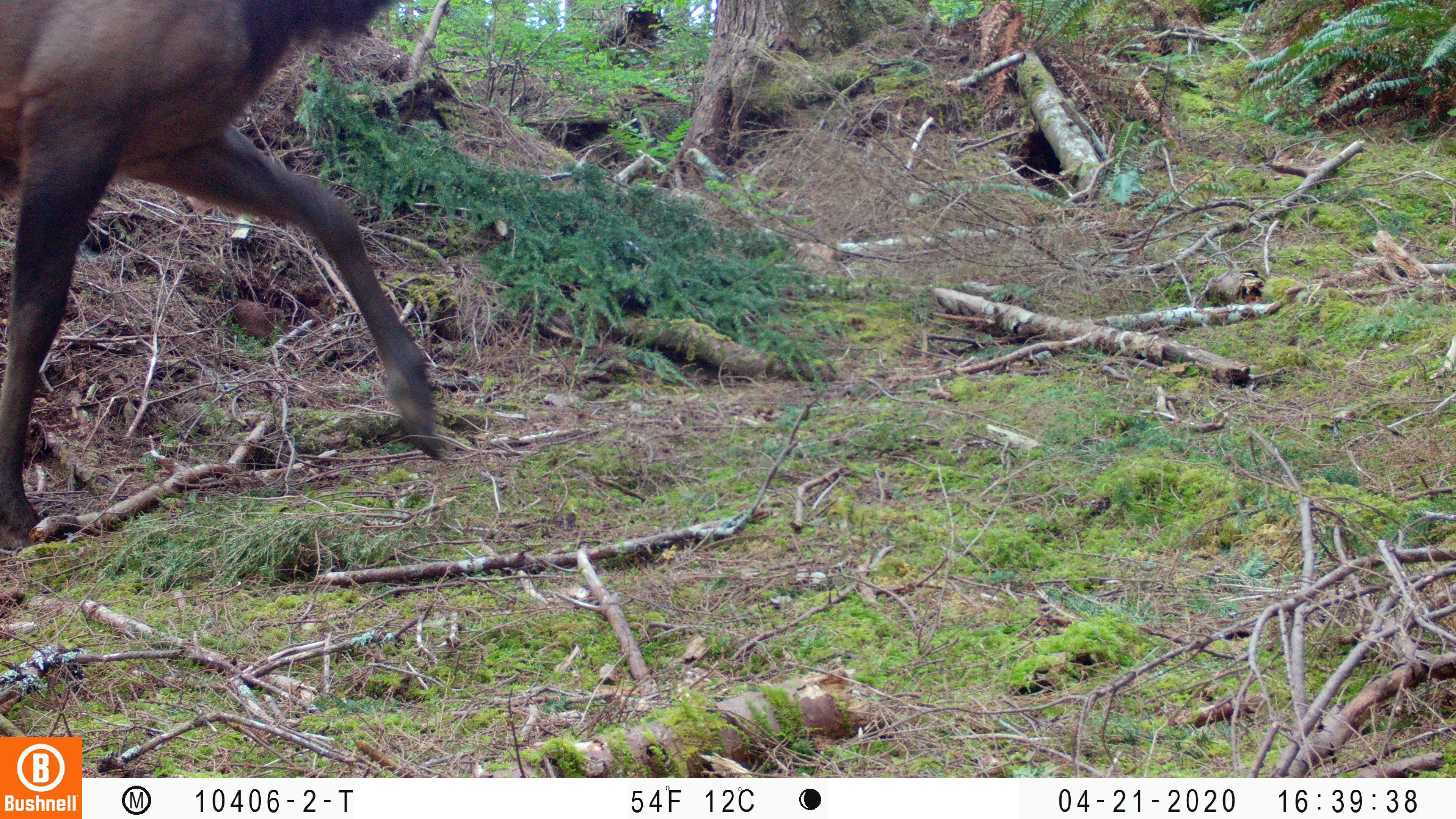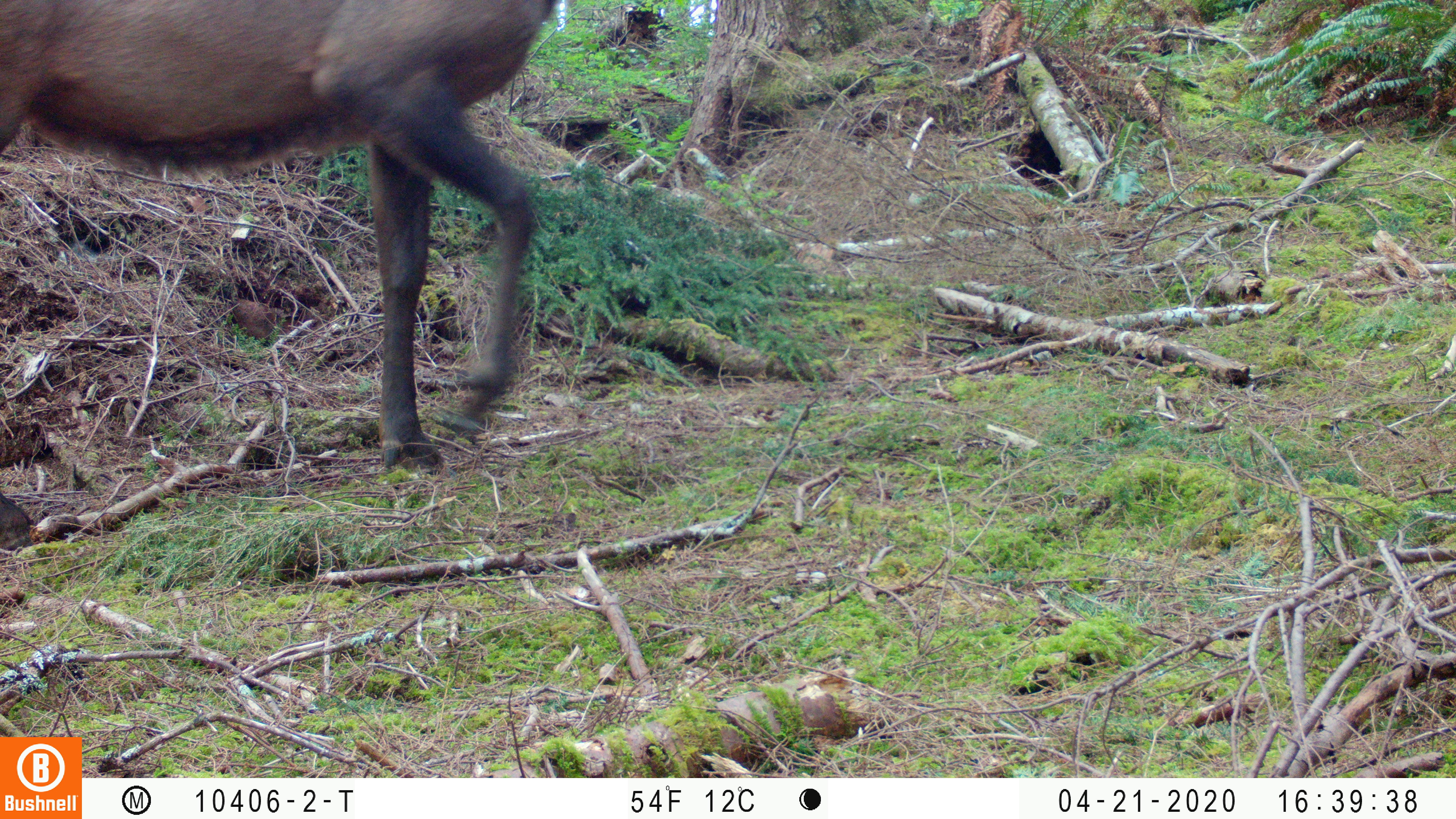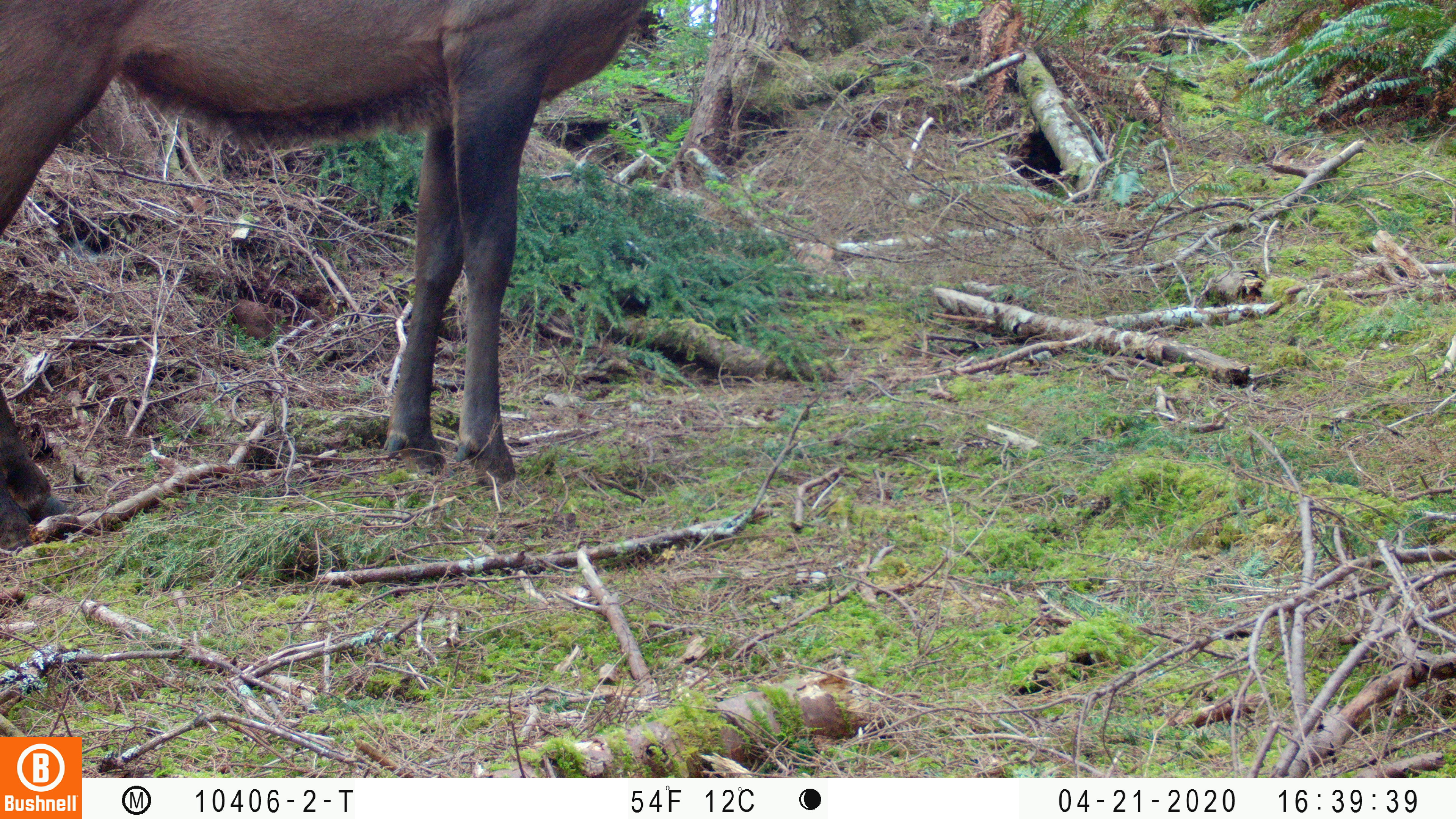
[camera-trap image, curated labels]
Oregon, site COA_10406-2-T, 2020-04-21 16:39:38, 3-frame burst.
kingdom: Animalia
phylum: Chordata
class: Mammalia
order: Artiodactyla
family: Cervidae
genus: Cervus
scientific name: Cervus canadensis roosevelti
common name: roosevelt elk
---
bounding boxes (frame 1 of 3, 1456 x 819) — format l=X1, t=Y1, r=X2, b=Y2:
roosevelt elk: l=2, t=1, r=452, b=554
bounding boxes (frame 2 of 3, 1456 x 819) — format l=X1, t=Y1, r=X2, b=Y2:
roosevelt elk: l=0, t=2, r=569, b=548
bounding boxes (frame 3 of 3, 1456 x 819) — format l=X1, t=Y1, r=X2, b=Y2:
roosevelt elk: l=0, t=1, r=649, b=522